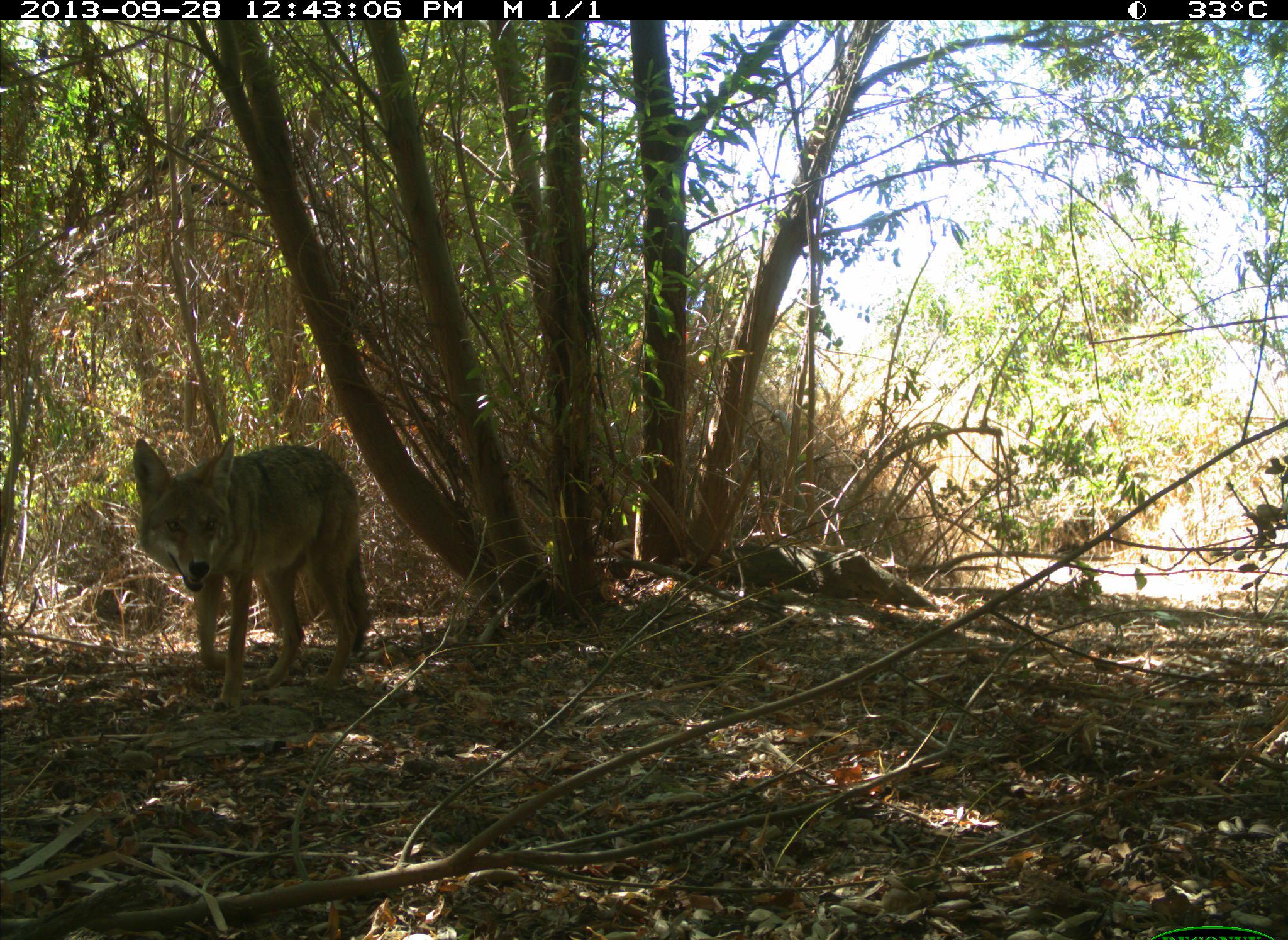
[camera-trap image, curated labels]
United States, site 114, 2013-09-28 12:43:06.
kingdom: Animalia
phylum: Chordata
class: Mammalia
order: Carnivora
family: Canidae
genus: Canis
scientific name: Canis latrans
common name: coyote